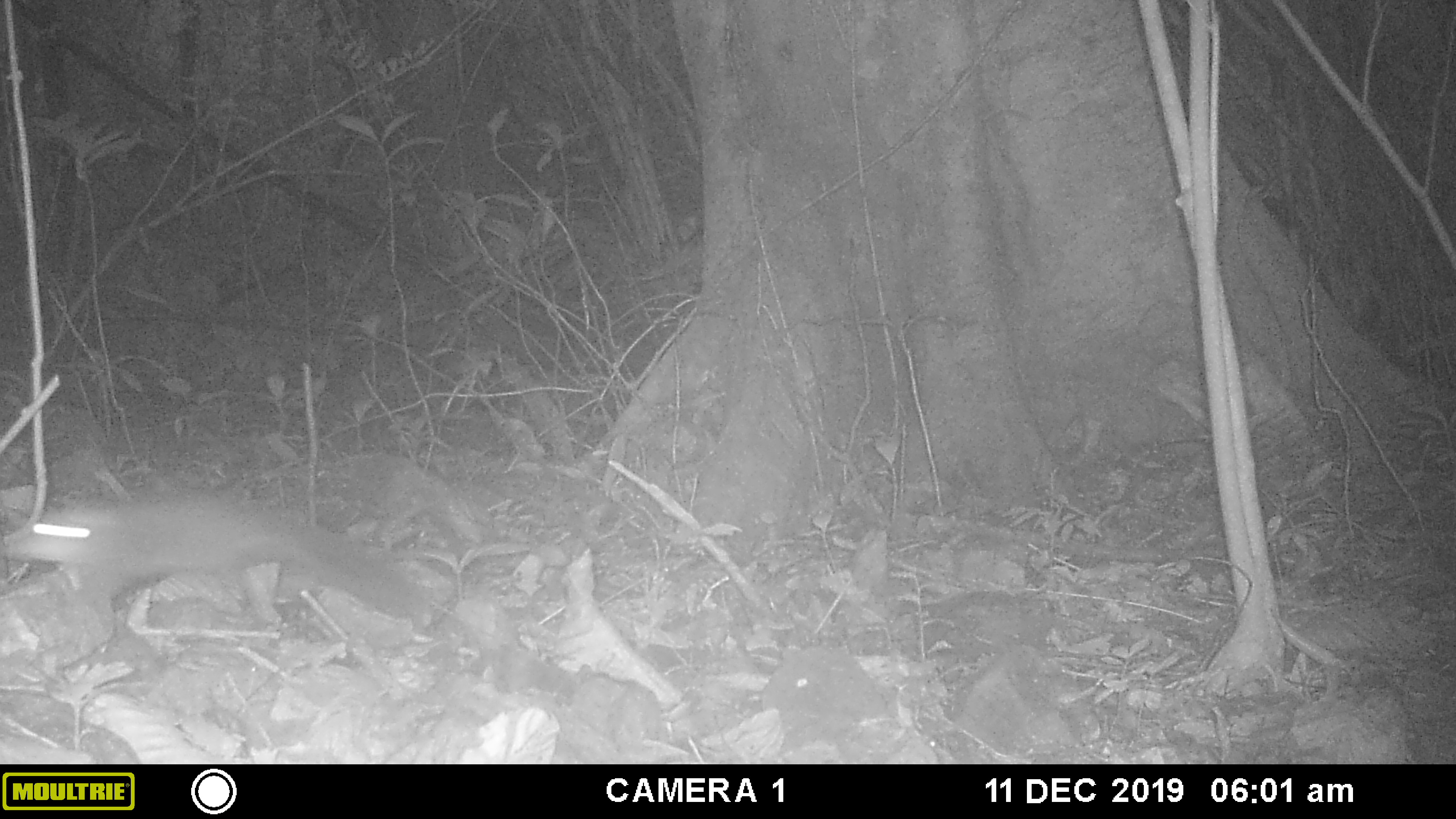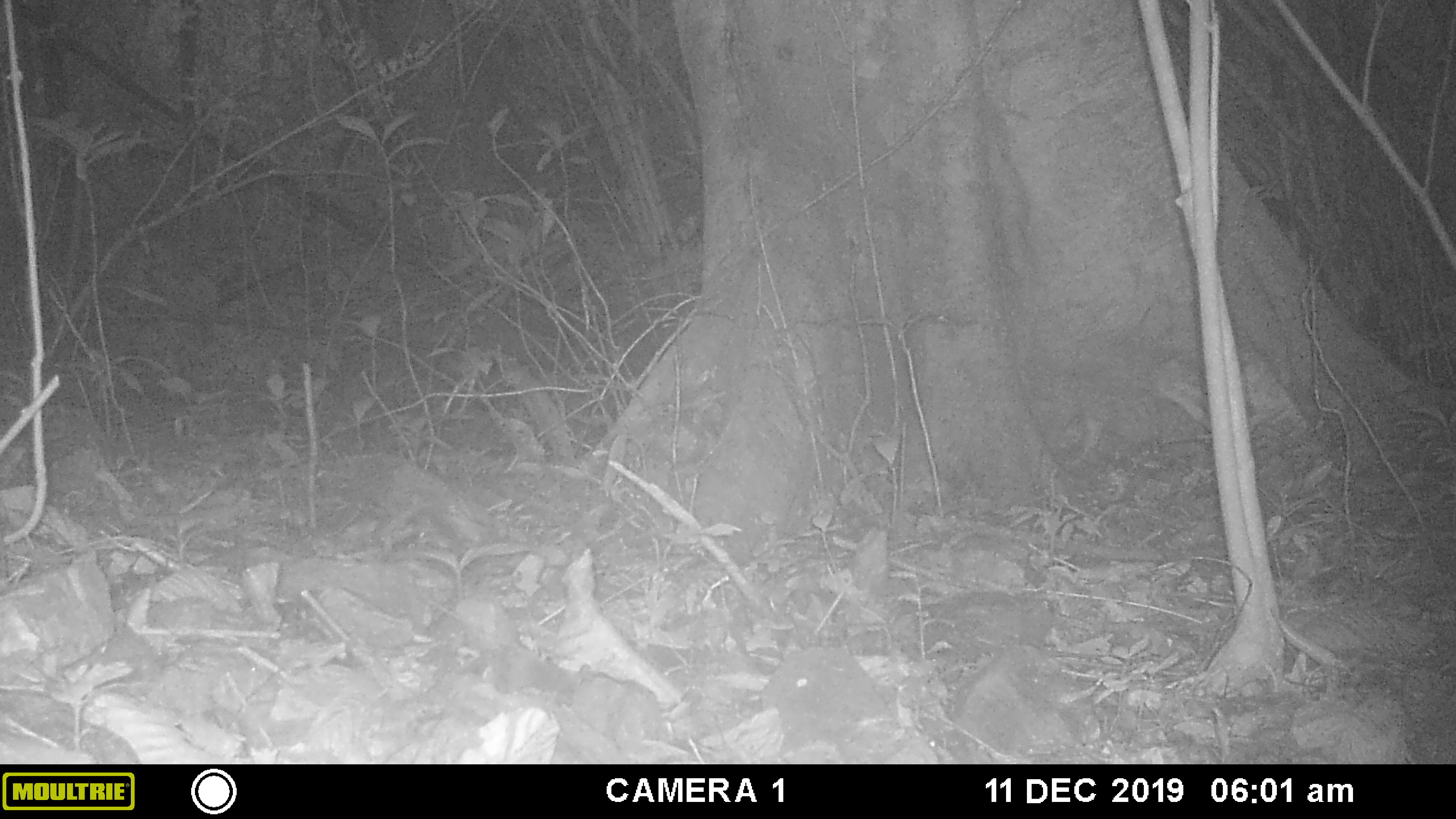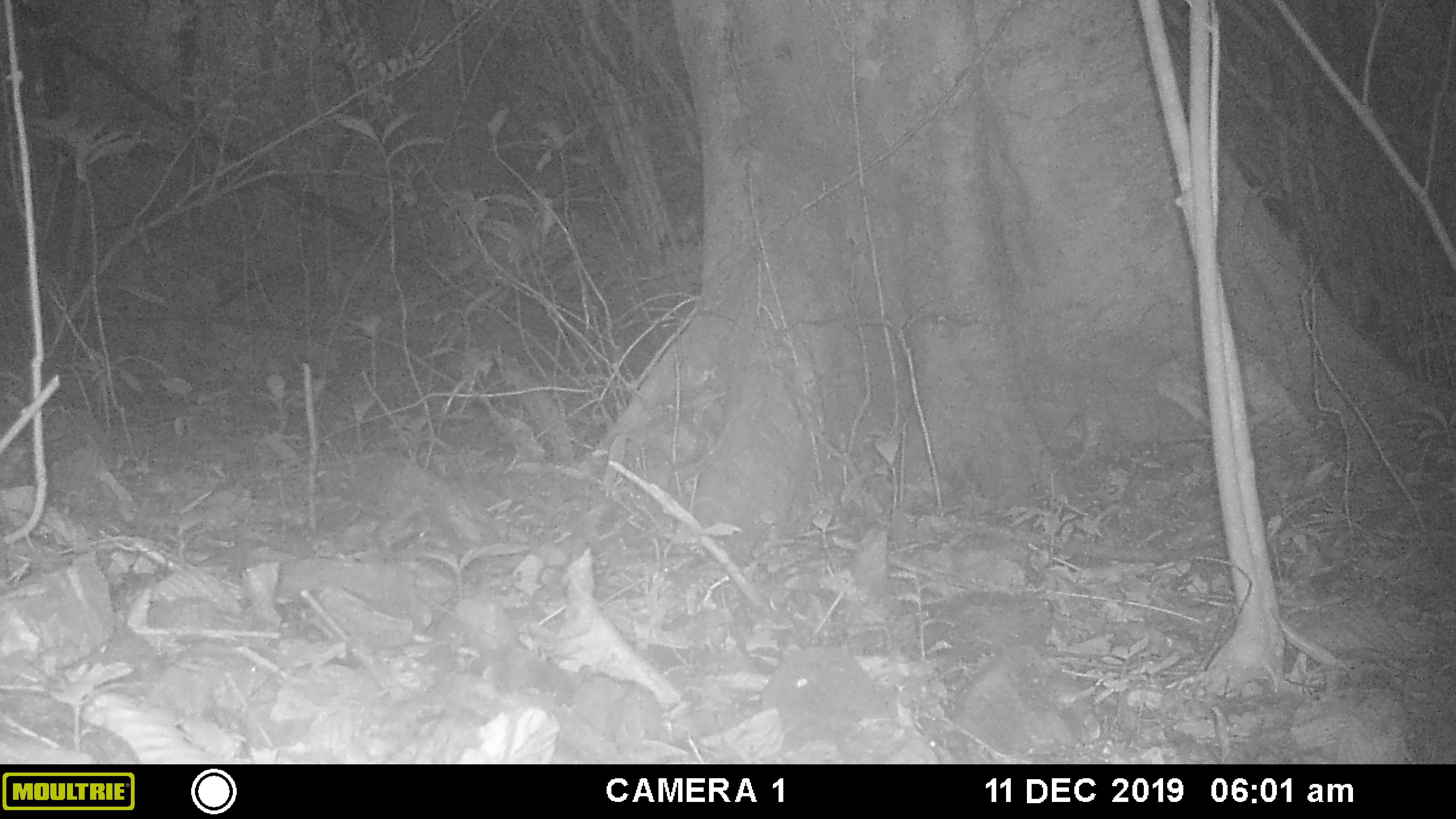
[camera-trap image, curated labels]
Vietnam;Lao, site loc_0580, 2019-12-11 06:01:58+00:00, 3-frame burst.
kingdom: Animalia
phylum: Chordata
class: Mammalia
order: Rodentia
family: Sciuridae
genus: Sciurus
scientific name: Sciurus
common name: squirrel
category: unidentified squirrel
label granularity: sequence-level